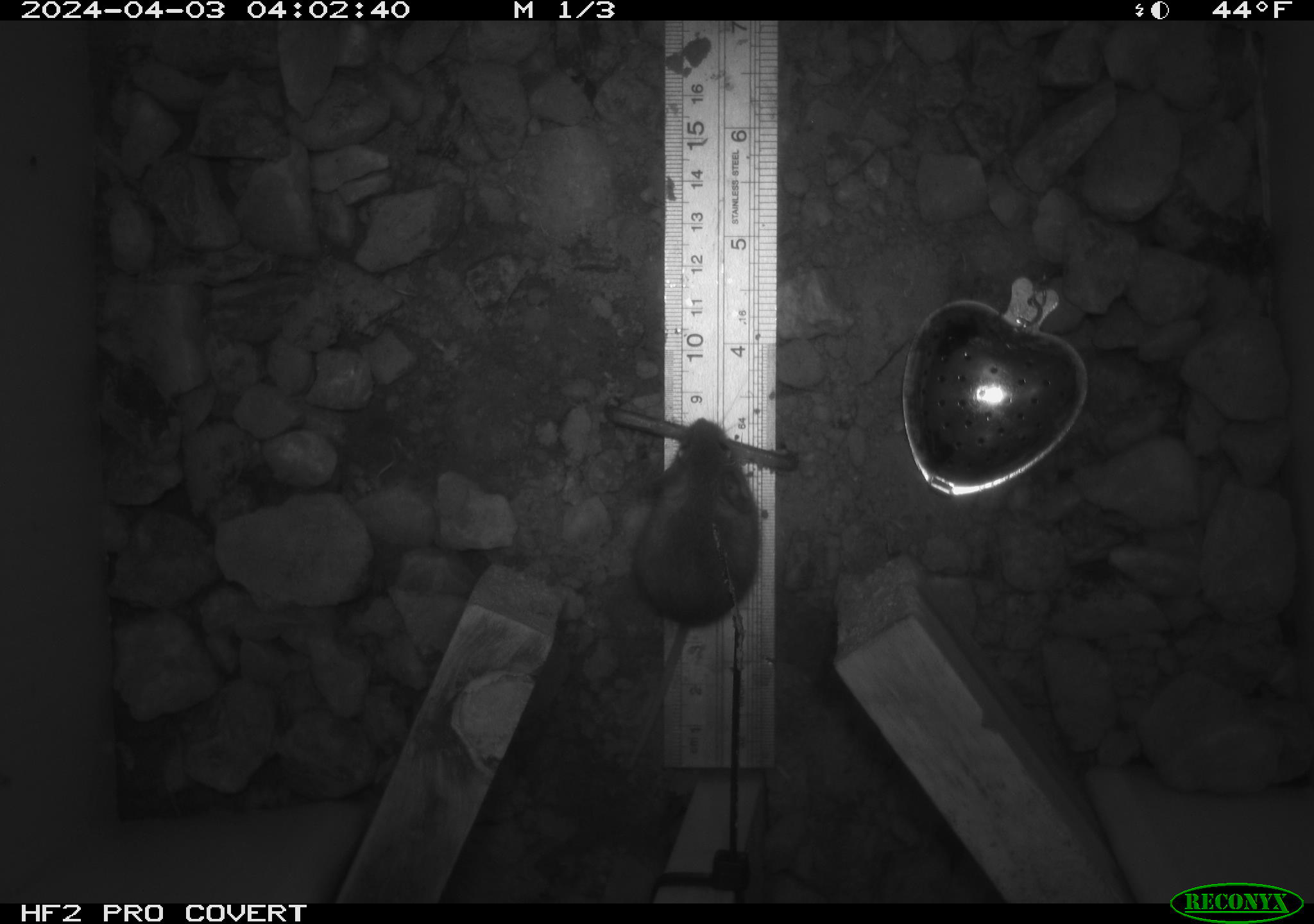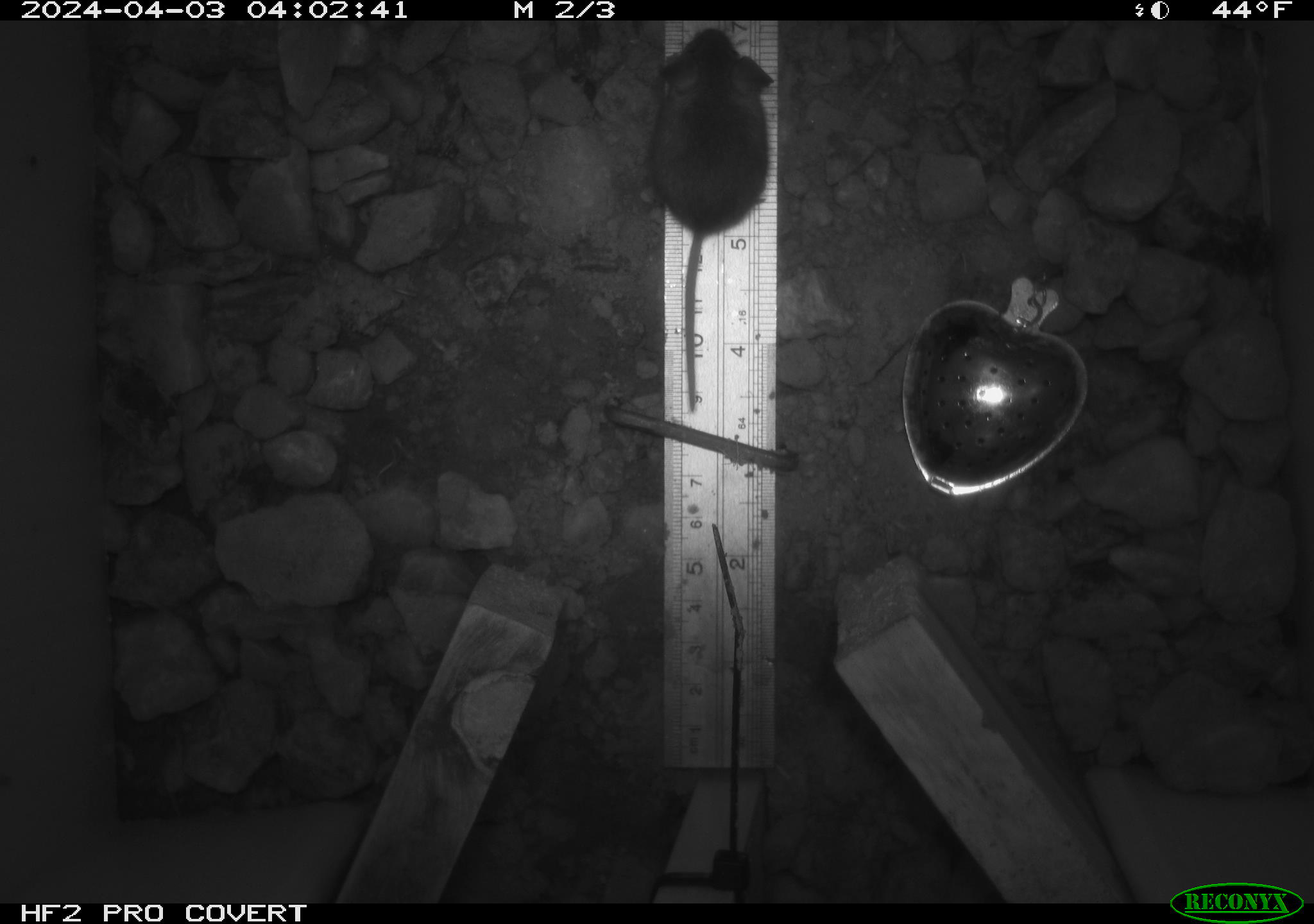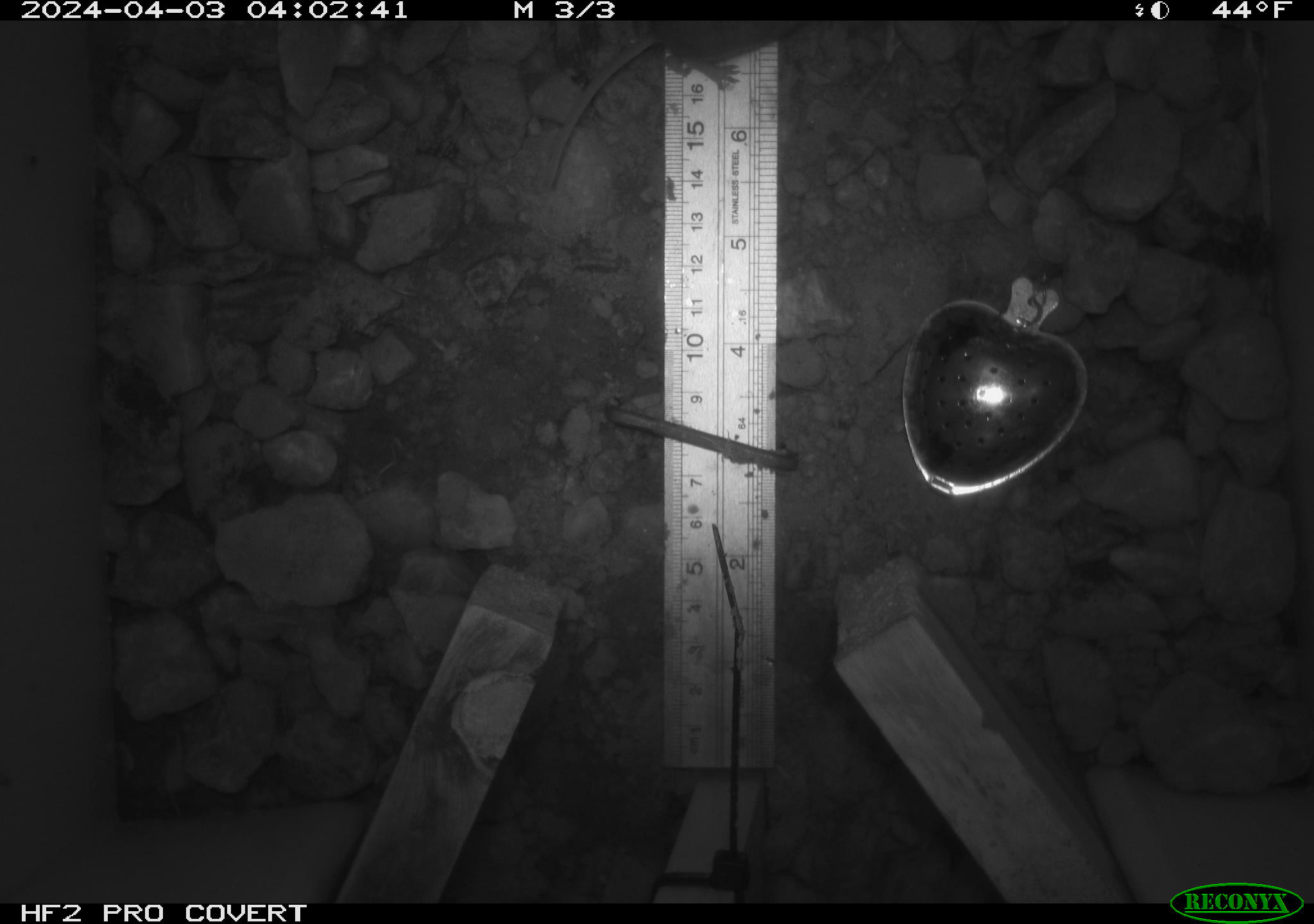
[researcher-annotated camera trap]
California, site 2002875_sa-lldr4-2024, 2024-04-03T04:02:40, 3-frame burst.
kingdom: Animalia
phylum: Chordata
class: Mammalia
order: Rodentia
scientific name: Rodentia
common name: rodent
Rodent (Rodentia).